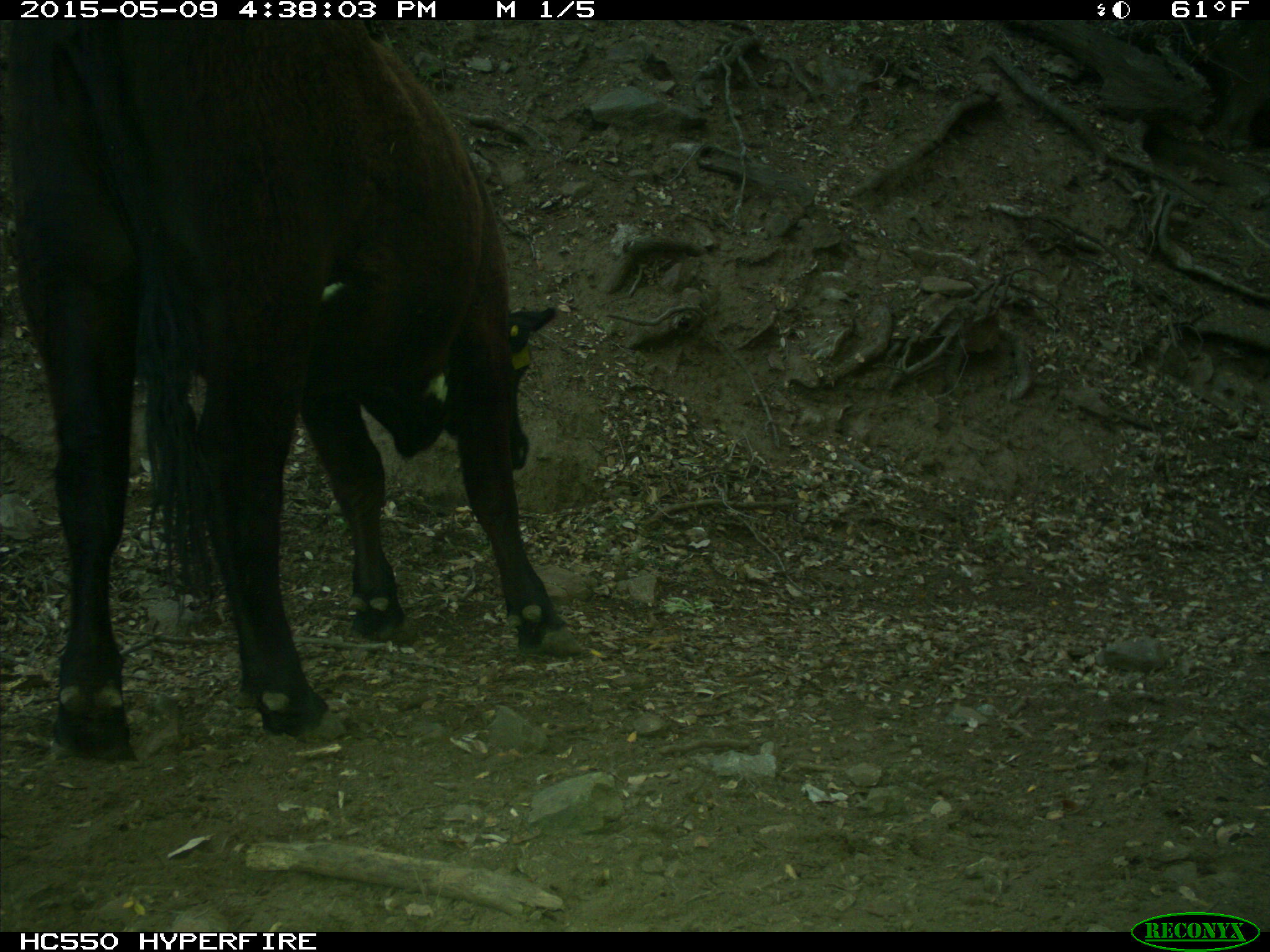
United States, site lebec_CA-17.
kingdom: Animalia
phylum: Chordata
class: Mammalia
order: Artiodactyla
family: Bovidae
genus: Bos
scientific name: Bos taurus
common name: domestic cow